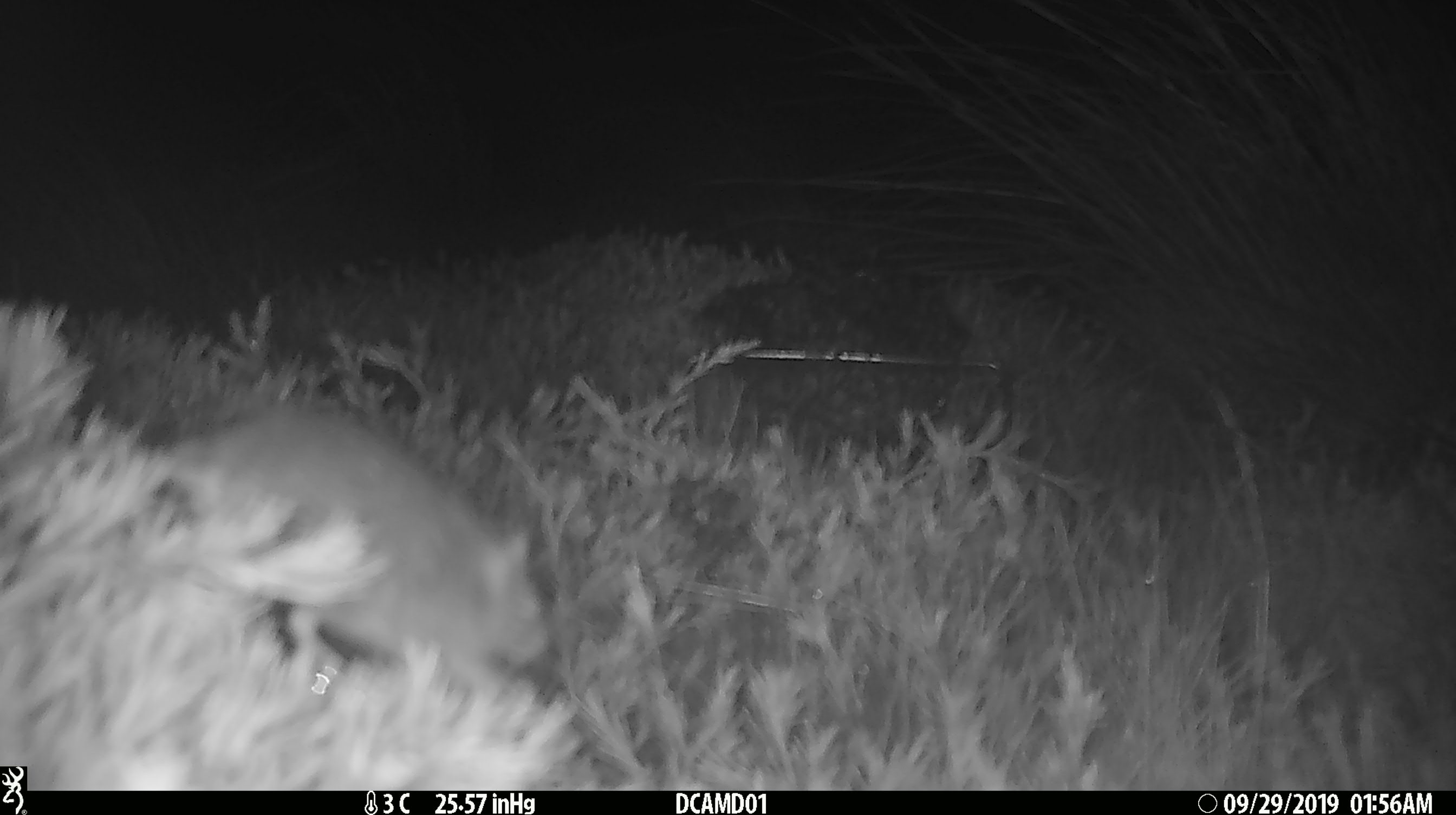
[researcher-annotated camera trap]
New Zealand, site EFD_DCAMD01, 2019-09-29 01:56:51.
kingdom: Animalia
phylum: Chordata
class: Mammalia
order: Rodentia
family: Muridae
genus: Mus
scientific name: Mus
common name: mouse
Mouse (Mus).